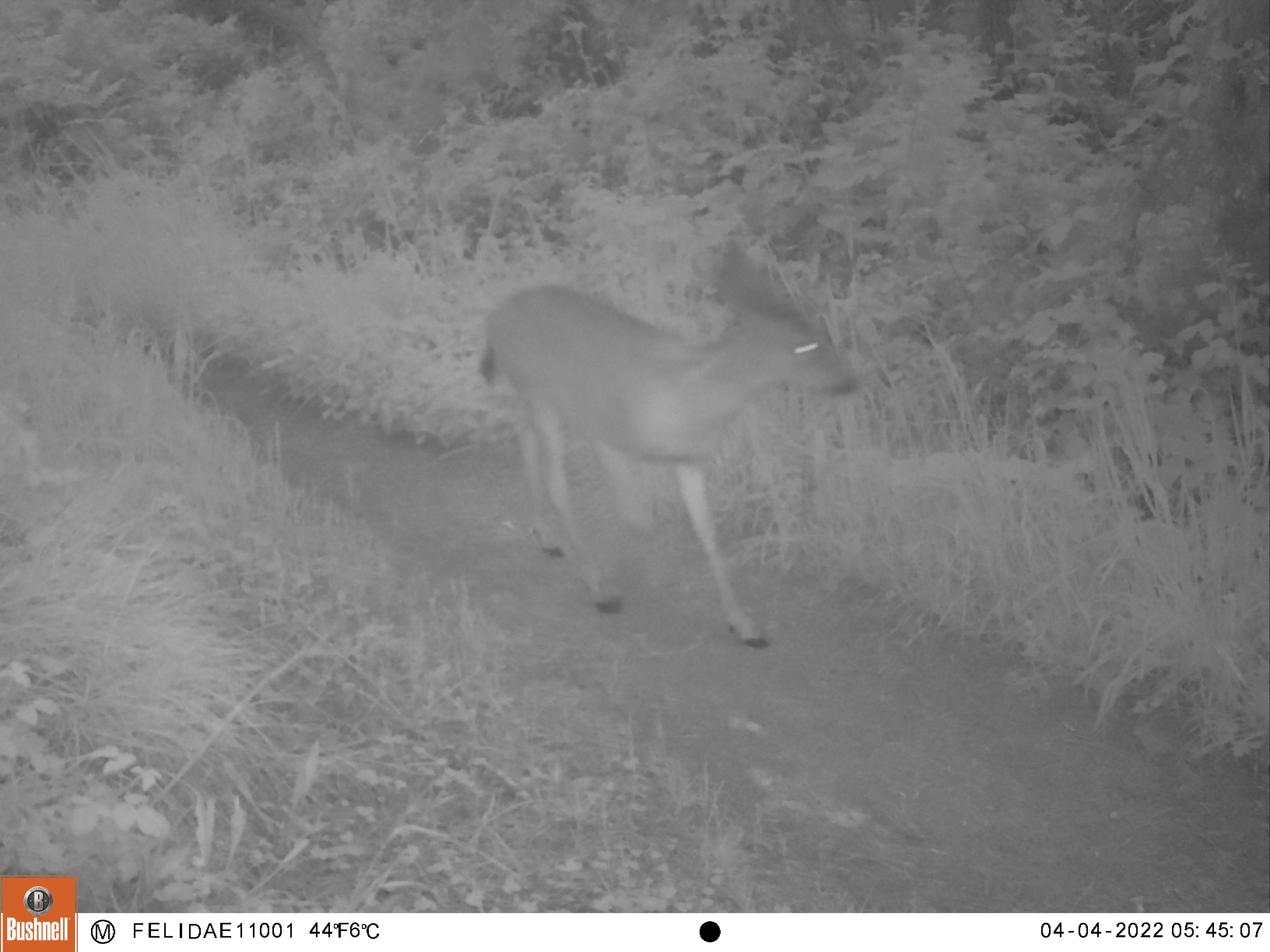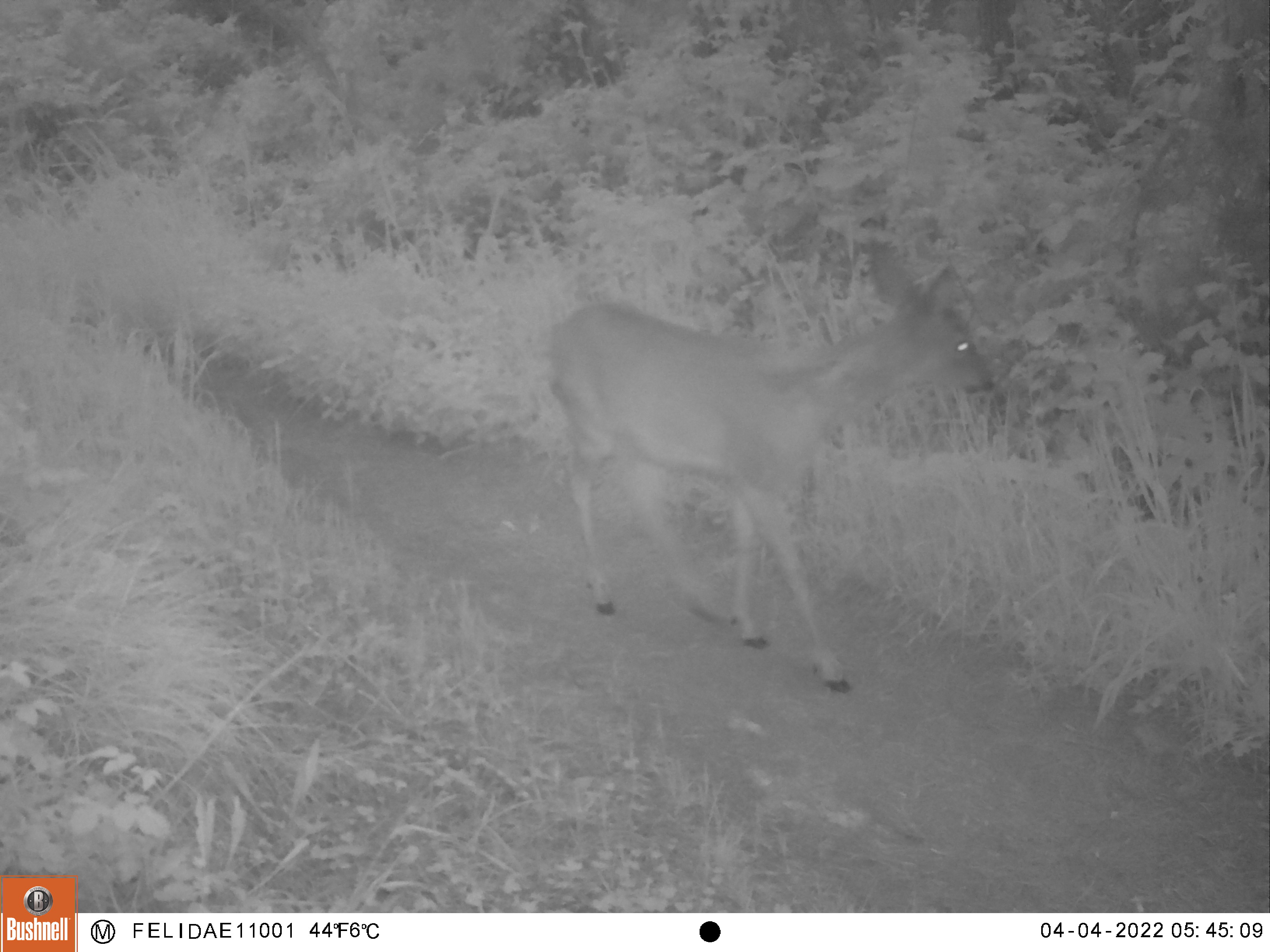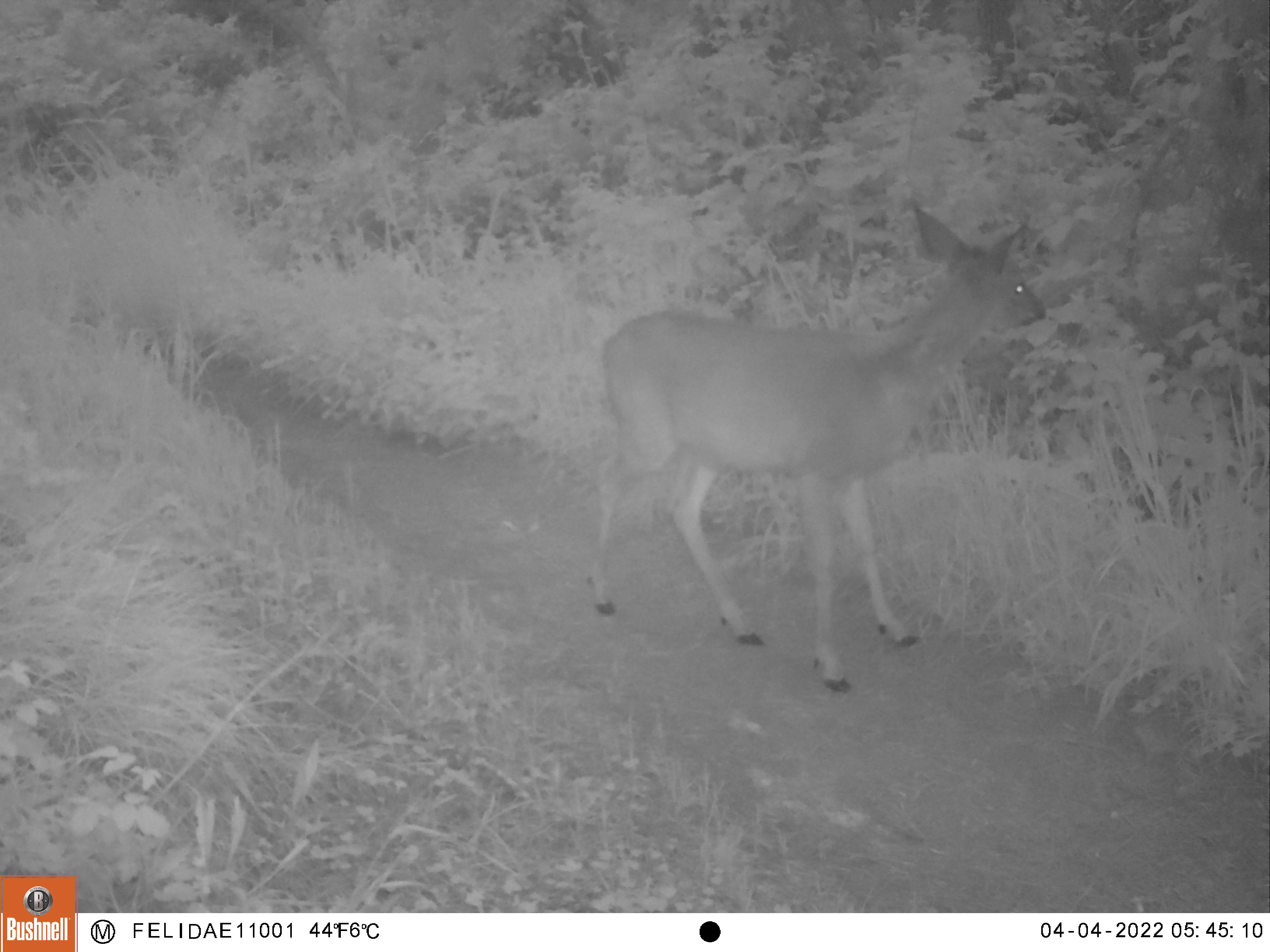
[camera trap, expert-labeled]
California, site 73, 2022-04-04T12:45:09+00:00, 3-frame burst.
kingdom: Animalia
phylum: Chordata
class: Mammalia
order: Artiodactyla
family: Cervidae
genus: Odocoileus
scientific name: Odocoileus hemionus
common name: mule deer